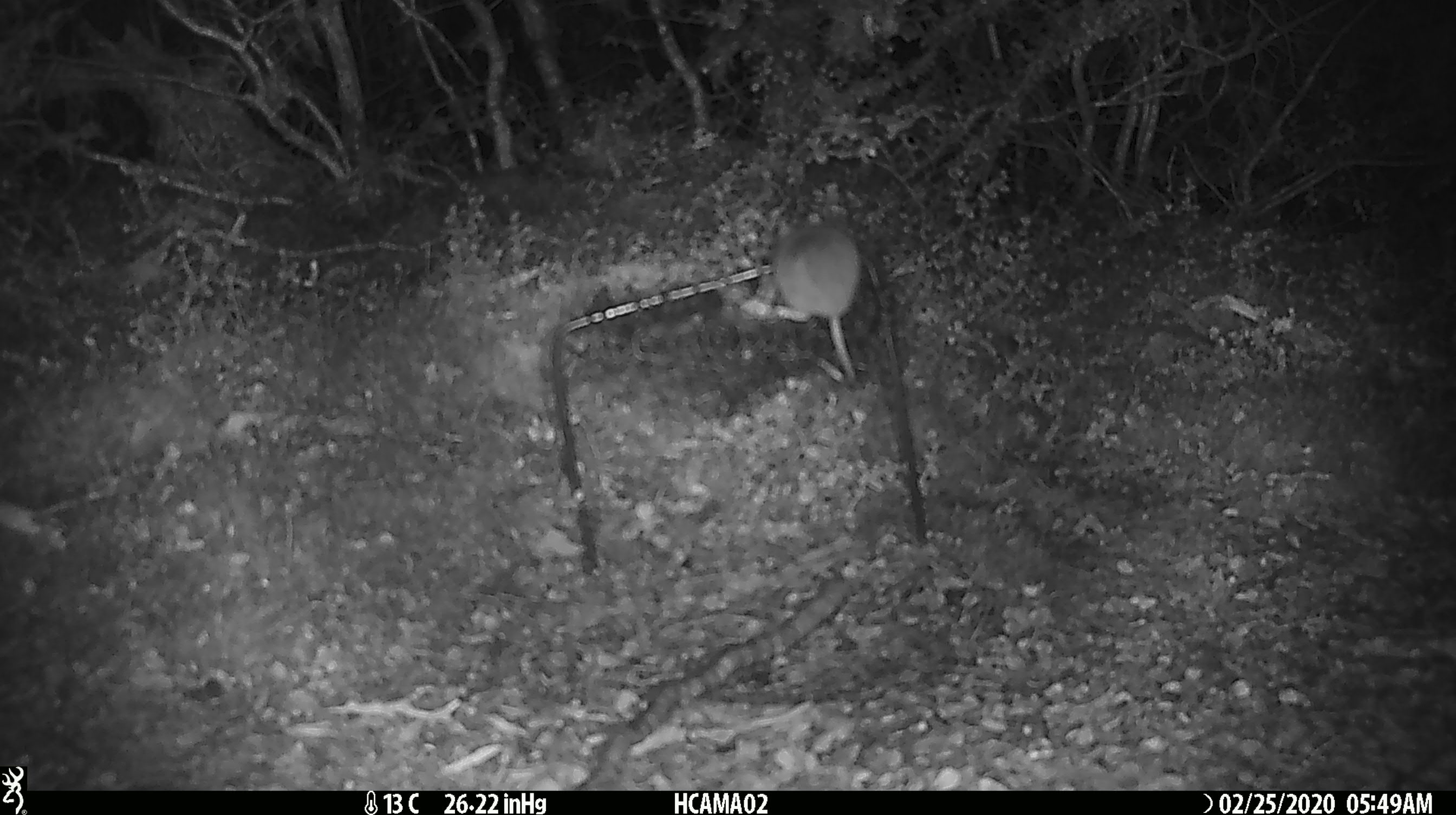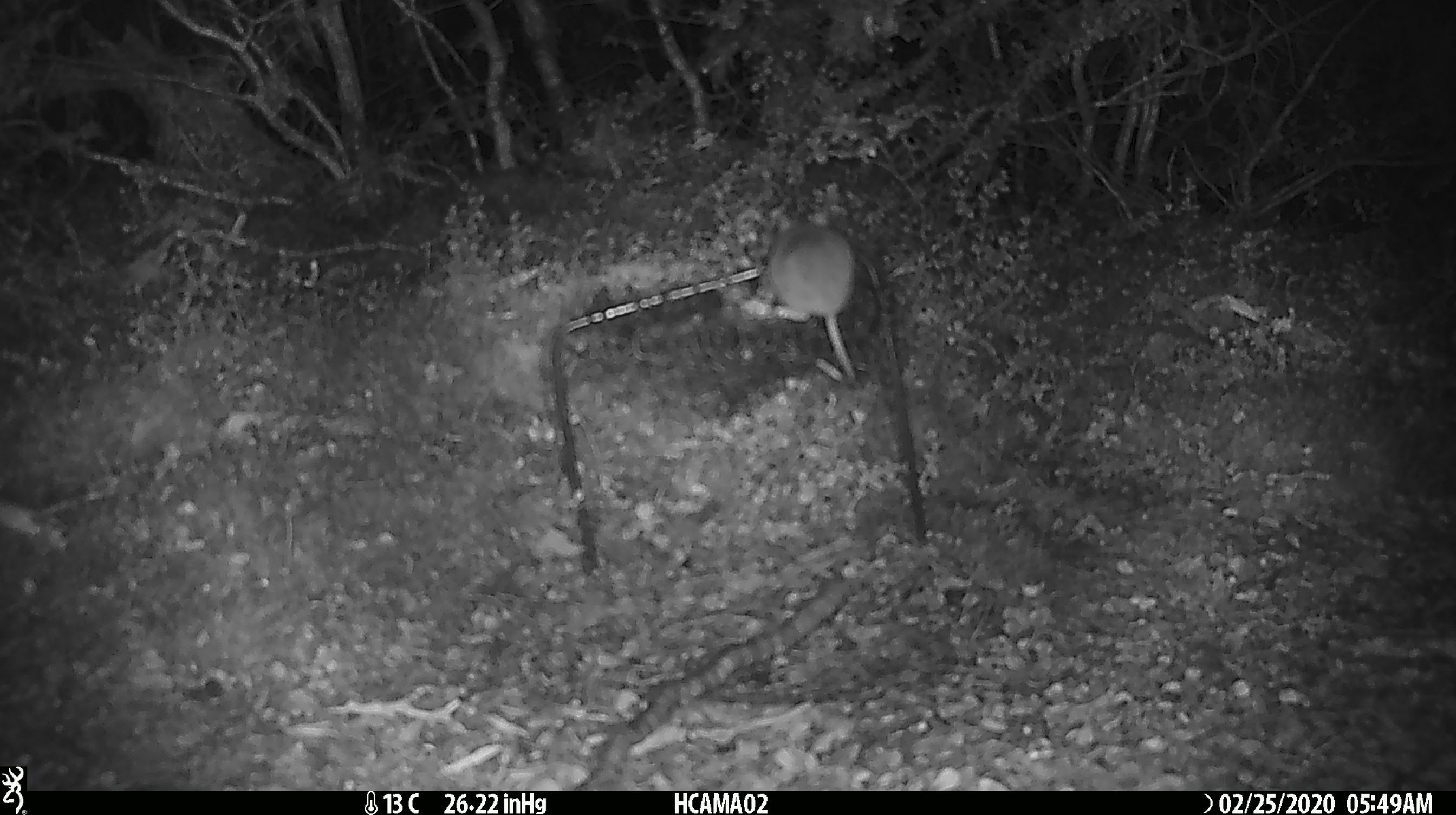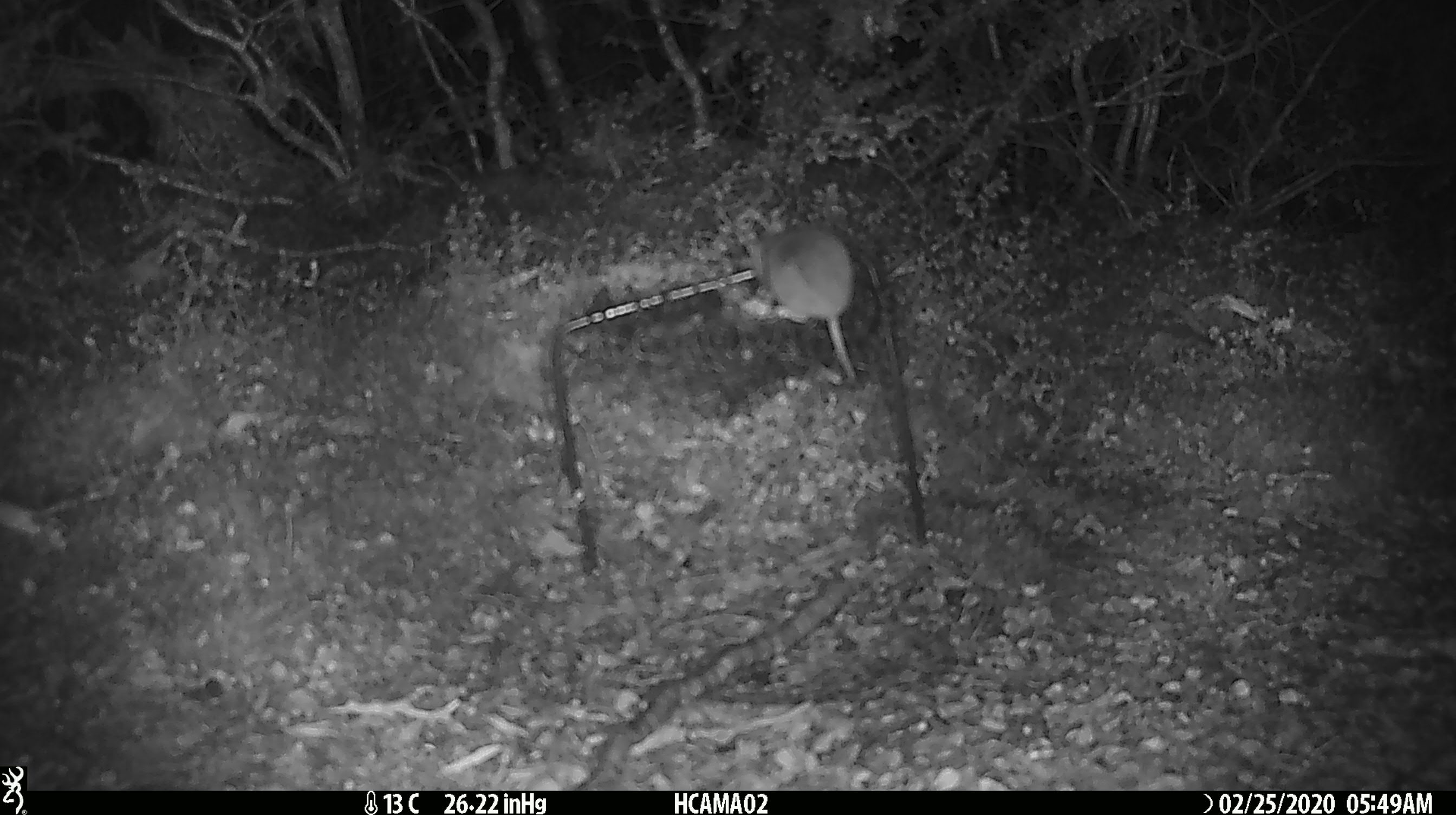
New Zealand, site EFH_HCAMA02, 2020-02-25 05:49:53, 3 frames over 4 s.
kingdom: Animalia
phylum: Chordata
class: Mammalia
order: Rodentia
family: Muridae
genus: Mus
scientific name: Mus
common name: mouse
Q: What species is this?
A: Mouse (Mus).